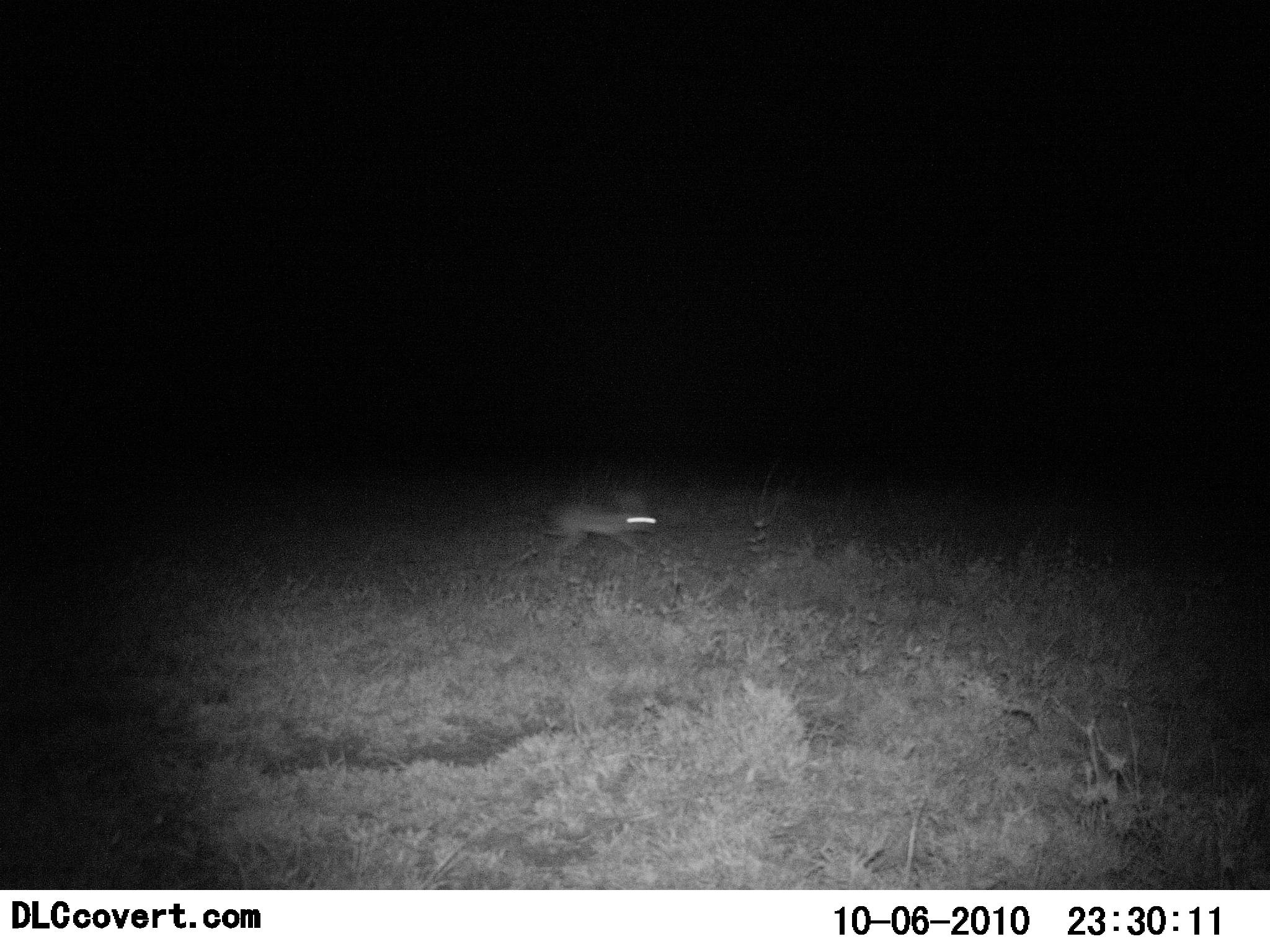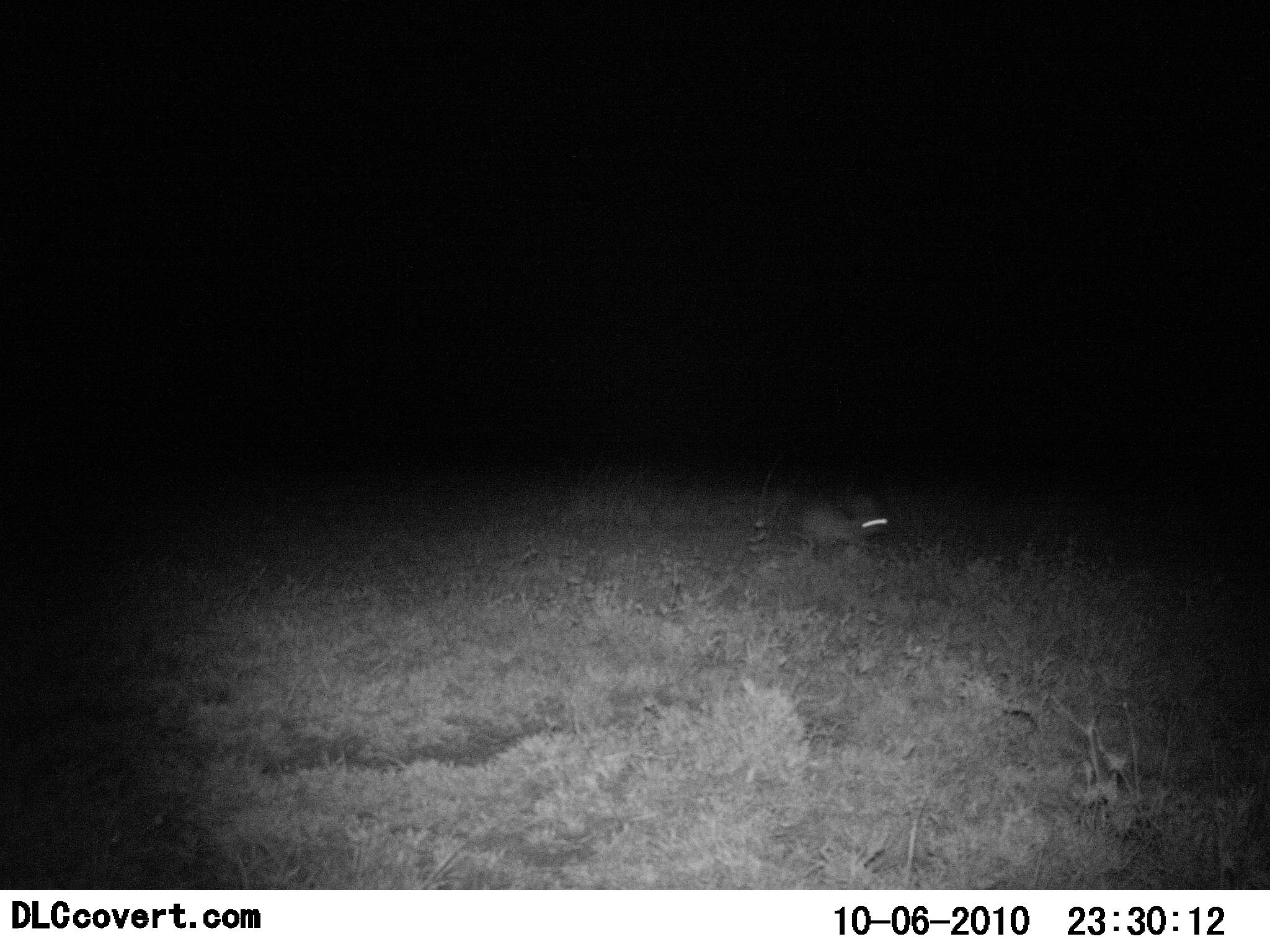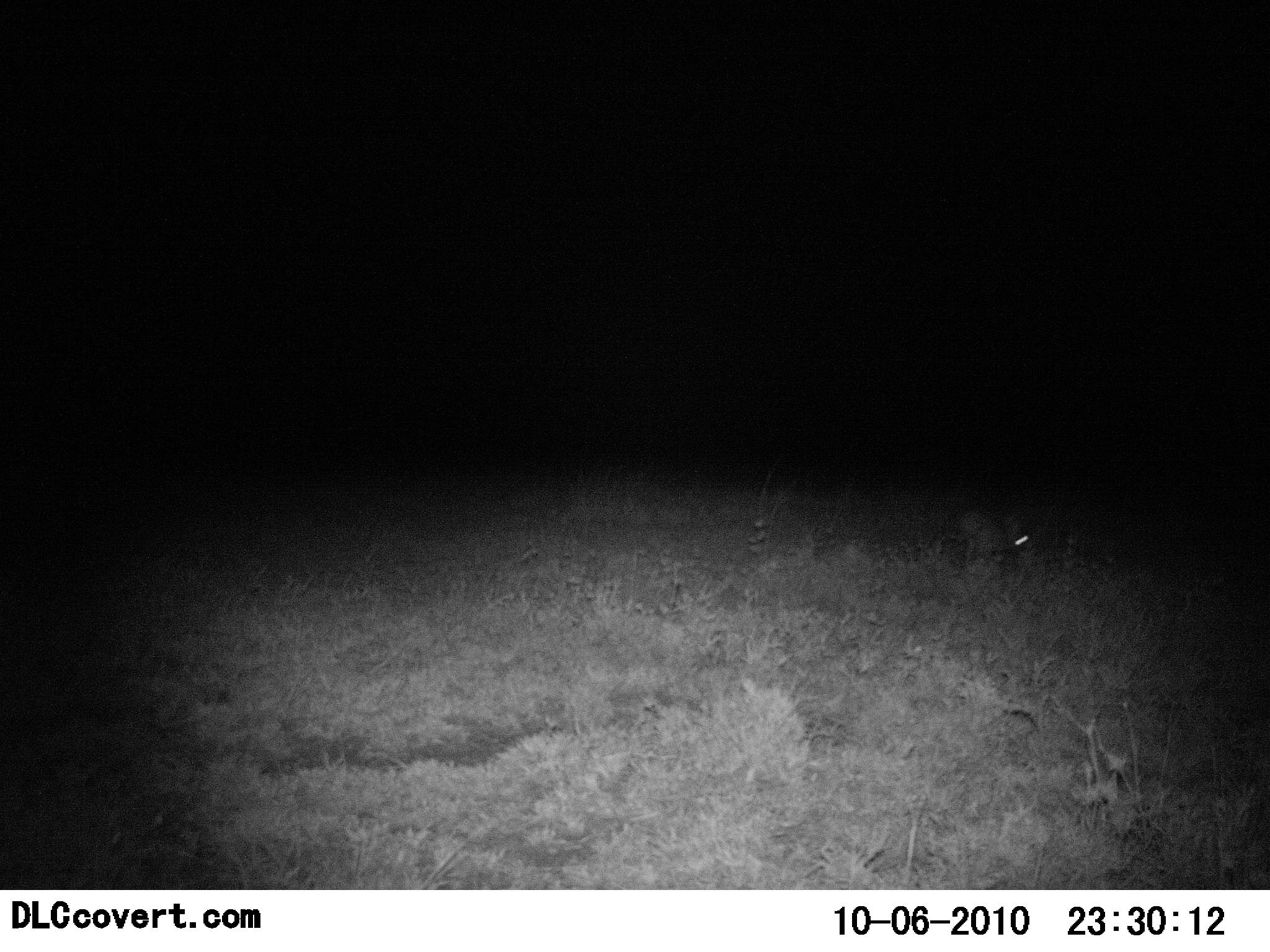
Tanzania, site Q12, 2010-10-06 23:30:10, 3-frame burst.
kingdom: Animalia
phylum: Chordata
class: Mammalia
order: Lagomorpha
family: Leporidae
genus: Lepus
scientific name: Lepus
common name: hare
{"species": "hare (Lepus)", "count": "1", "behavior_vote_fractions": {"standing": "0%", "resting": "0%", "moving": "100%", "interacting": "0%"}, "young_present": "0%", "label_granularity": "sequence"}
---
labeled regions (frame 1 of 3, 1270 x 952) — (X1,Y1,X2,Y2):
animal: (539,483,664,556)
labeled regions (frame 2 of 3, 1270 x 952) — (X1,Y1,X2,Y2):
animal: (789,497,890,556)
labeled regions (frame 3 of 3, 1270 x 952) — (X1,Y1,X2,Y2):
animal: (960,508,1030,570)